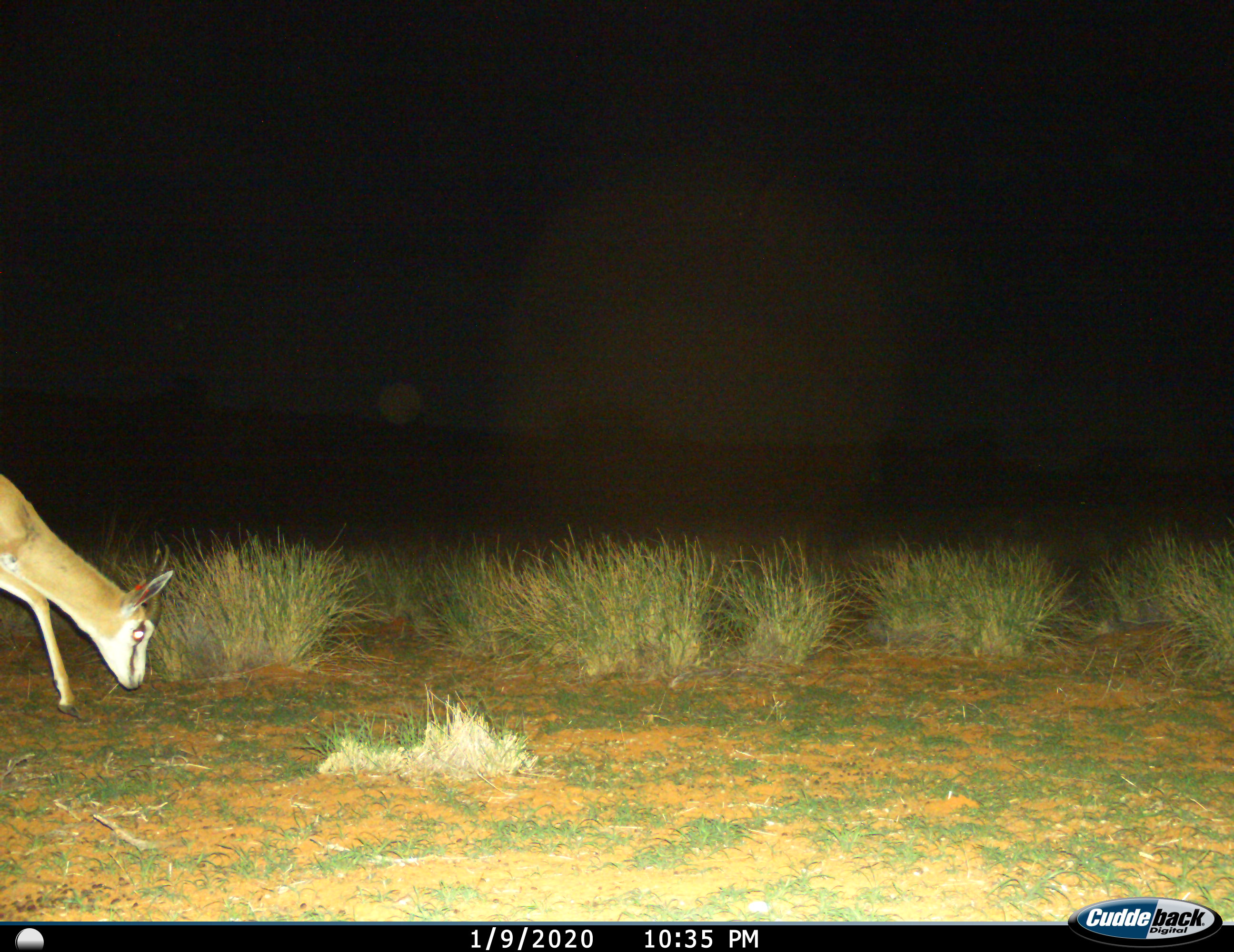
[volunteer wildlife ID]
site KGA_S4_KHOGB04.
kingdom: Animalia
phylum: Chordata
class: Mammalia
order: Artiodactyla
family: Bovidae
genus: Antidorcas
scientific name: Antidorcas marsupialis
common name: springbok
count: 1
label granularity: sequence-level